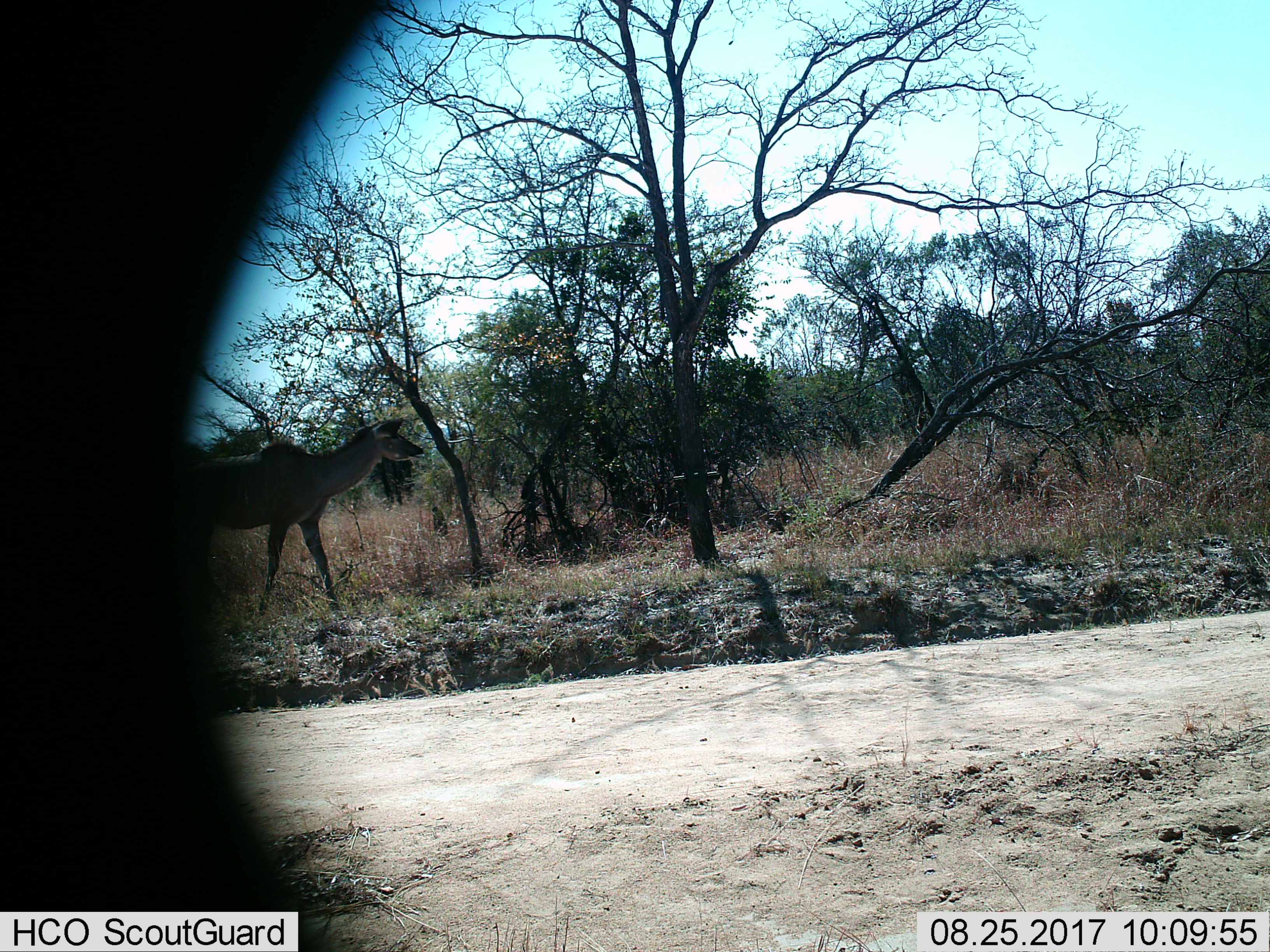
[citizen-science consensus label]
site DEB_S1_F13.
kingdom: Animalia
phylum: Chordata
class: Mammalia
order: Artiodactyla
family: Bovidae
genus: Tragelaphus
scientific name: Tragelaphus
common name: kudu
Kudu (Tragelaphus), count 1. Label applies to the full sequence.